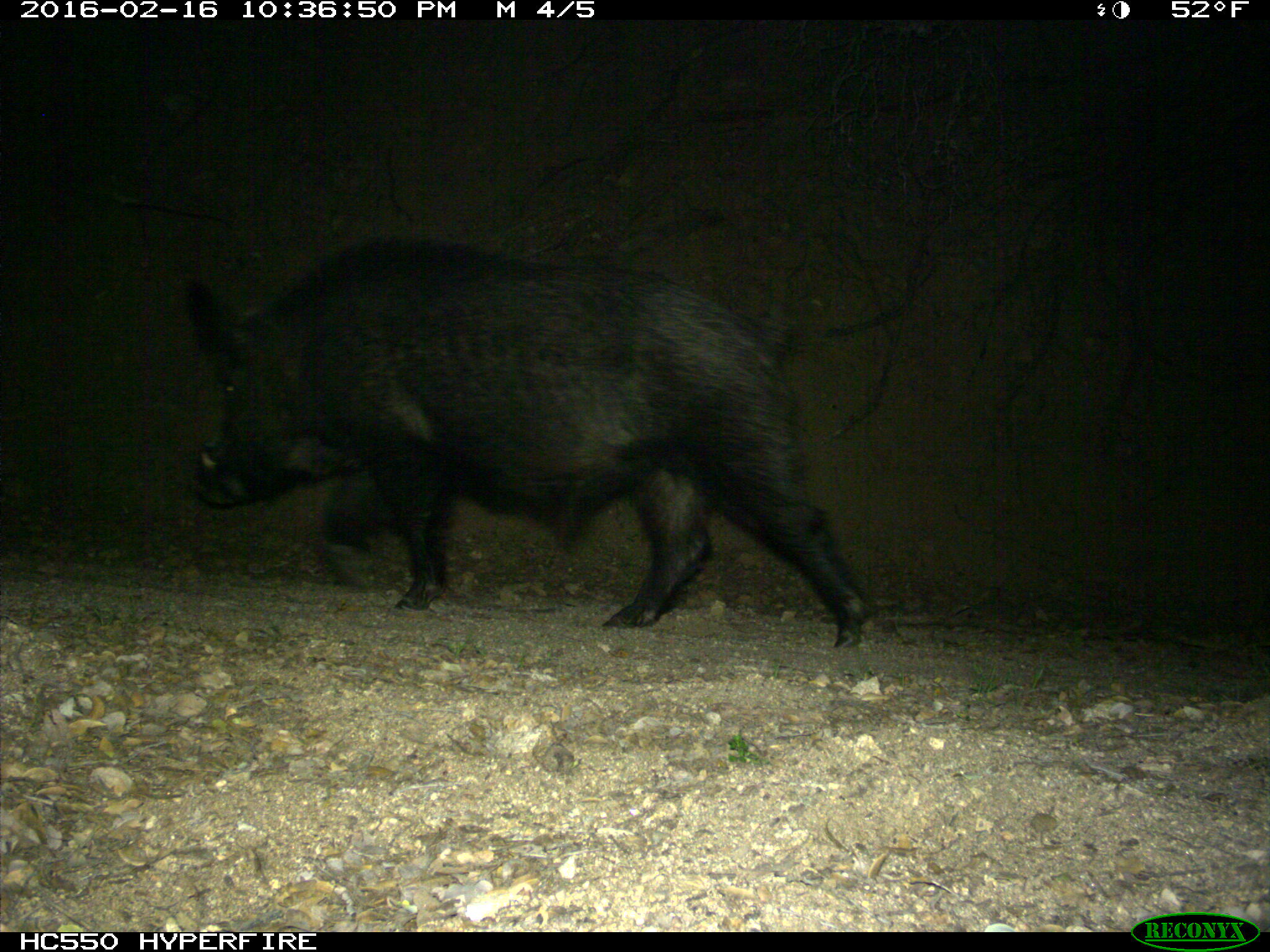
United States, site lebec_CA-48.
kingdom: Animalia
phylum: Chordata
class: Mammalia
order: Artiodactyla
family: Suidae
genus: Sus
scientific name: Sus scrofa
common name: wild boar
Sus scrofa (wild boar).